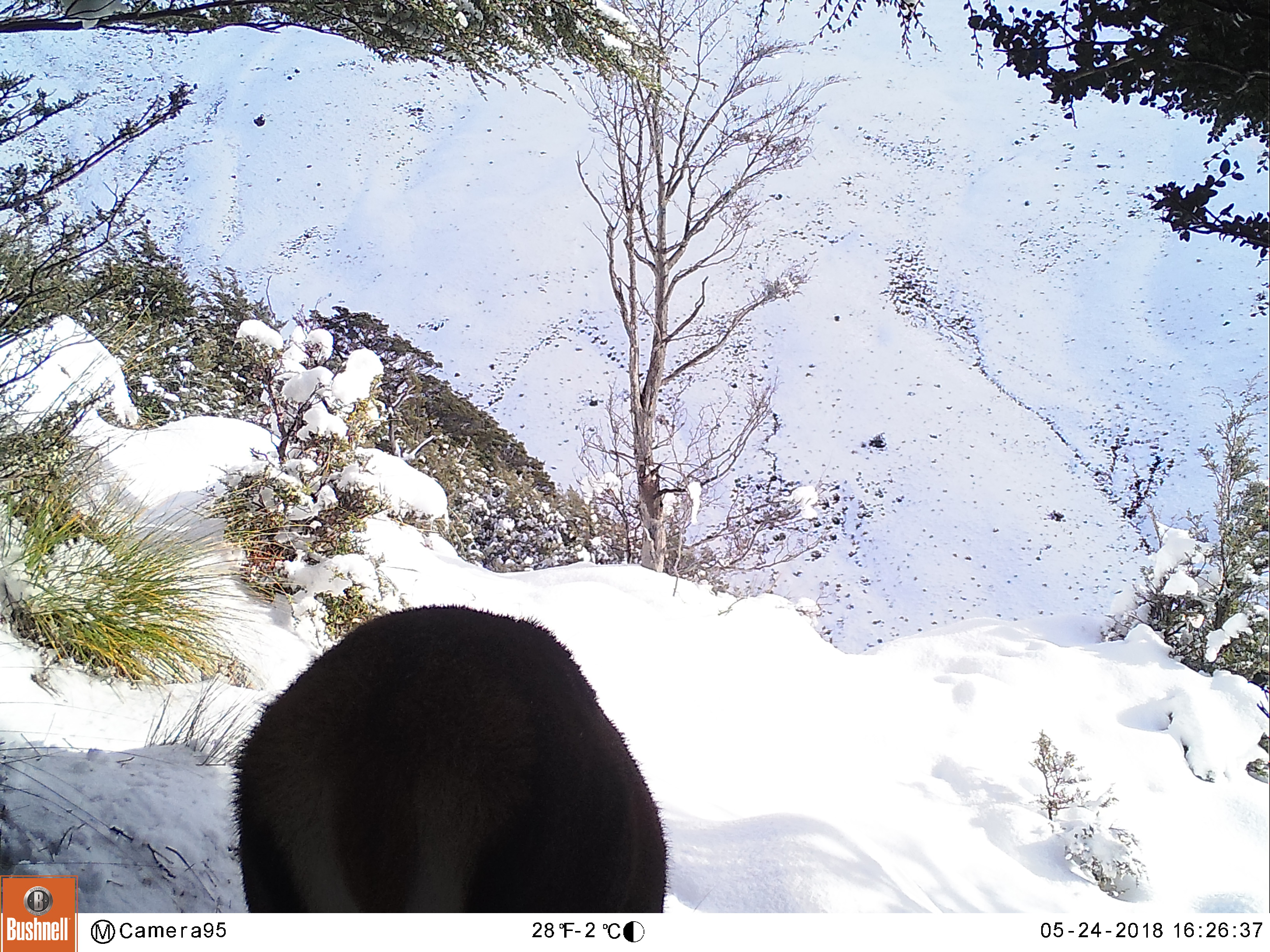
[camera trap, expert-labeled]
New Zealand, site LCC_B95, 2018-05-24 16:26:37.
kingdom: Animalia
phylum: Chordata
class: Mammalia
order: Artiodactyla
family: Cervidae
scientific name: Cervidae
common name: deer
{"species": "deer (Cervidae)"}